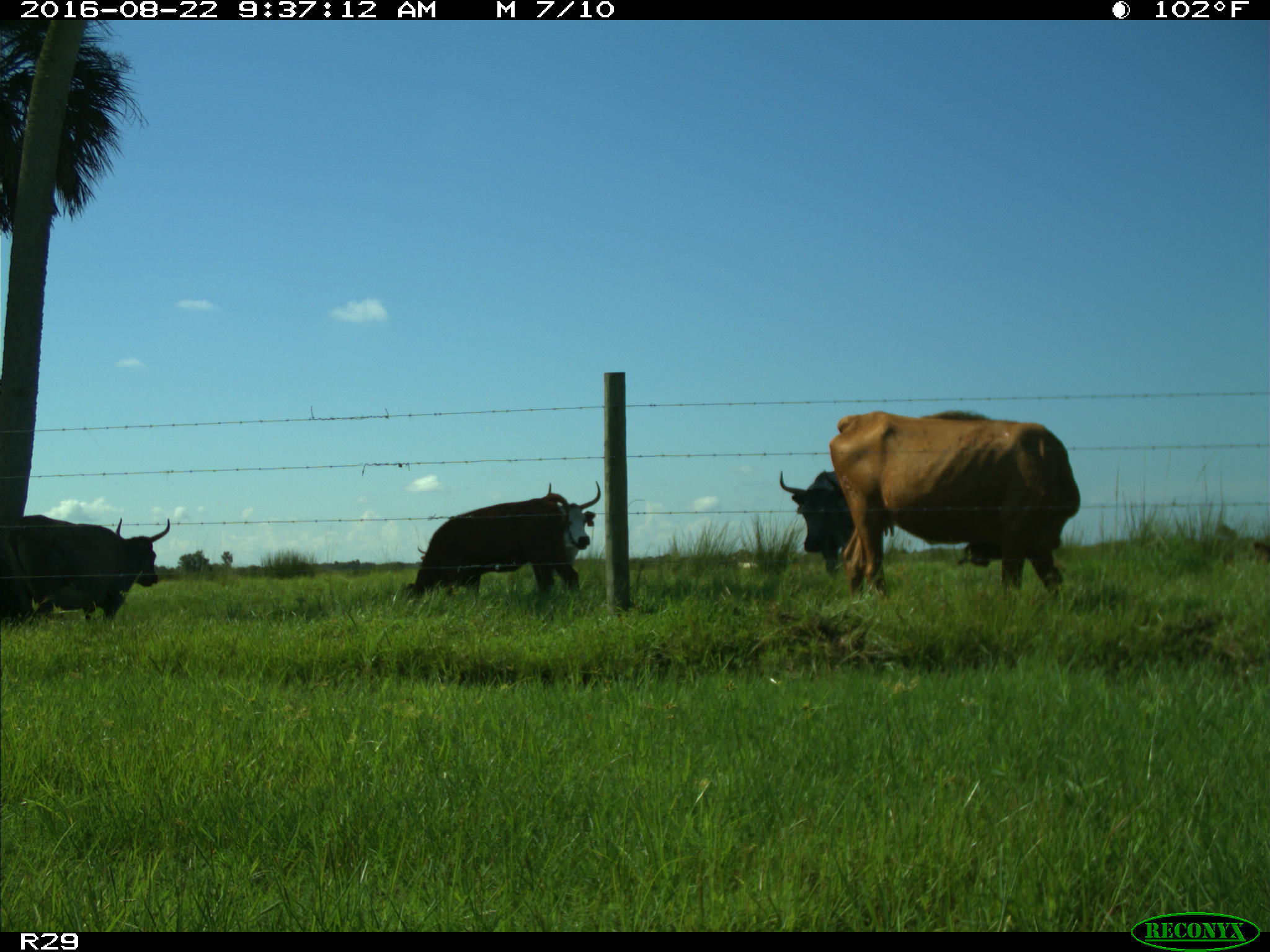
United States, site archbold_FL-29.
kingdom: Animalia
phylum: Chordata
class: Mammalia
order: Artiodactyla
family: Bovidae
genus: Bos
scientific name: Bos taurus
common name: domestic cow